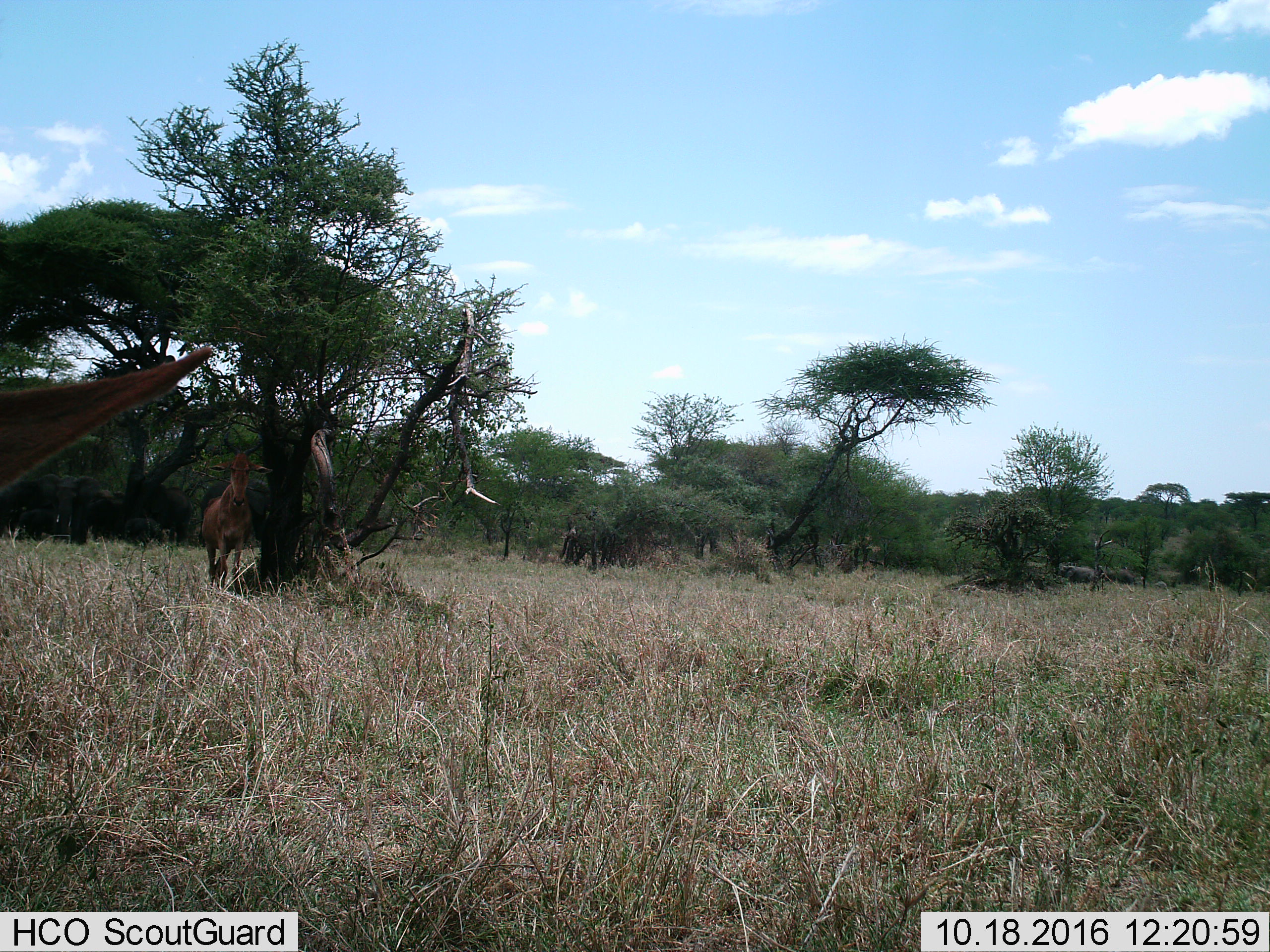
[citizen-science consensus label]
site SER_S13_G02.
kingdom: Animalia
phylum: Chordata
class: Mammalia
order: Artiodactyla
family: Bovidae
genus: Alcelaphus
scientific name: Alcelaphus buselaphus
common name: hartebeest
Hartebeest (Alcelaphus buselaphus), count 2. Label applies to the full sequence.